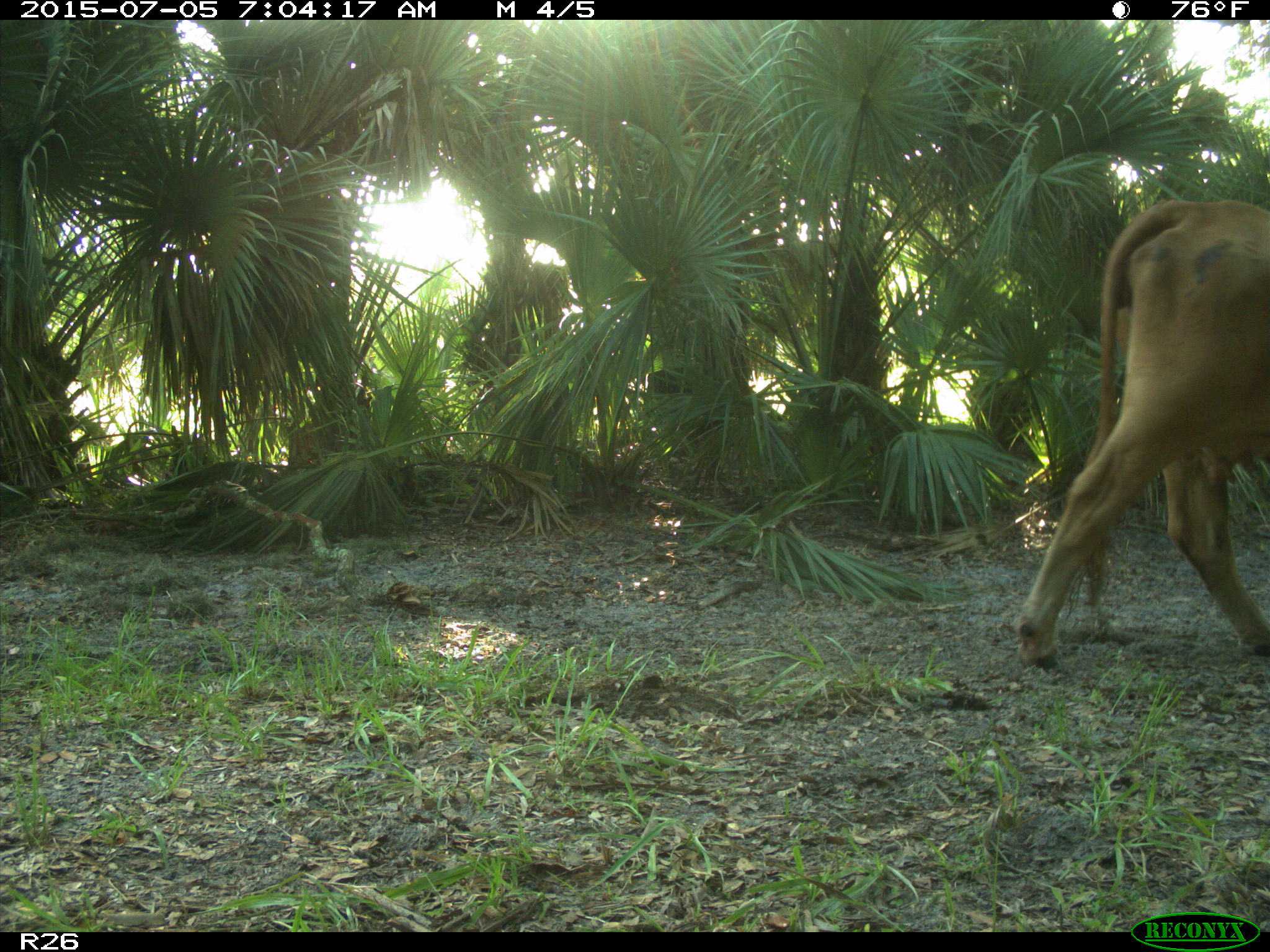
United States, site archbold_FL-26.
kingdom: Animalia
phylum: Chordata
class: Mammalia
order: Artiodactyla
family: Bovidae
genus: Bos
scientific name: Bos taurus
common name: domestic cow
Bos taurus (domestic cow).